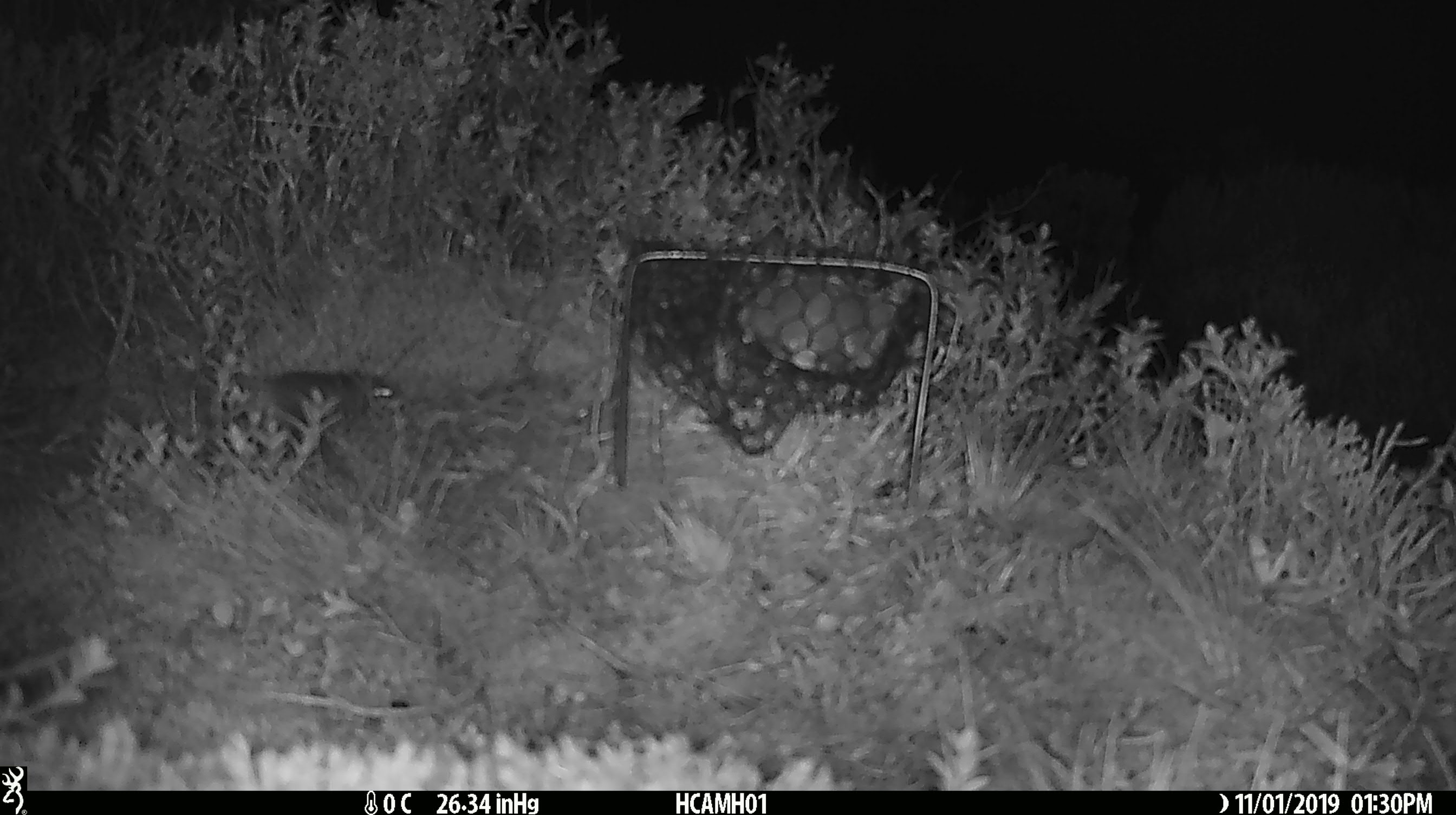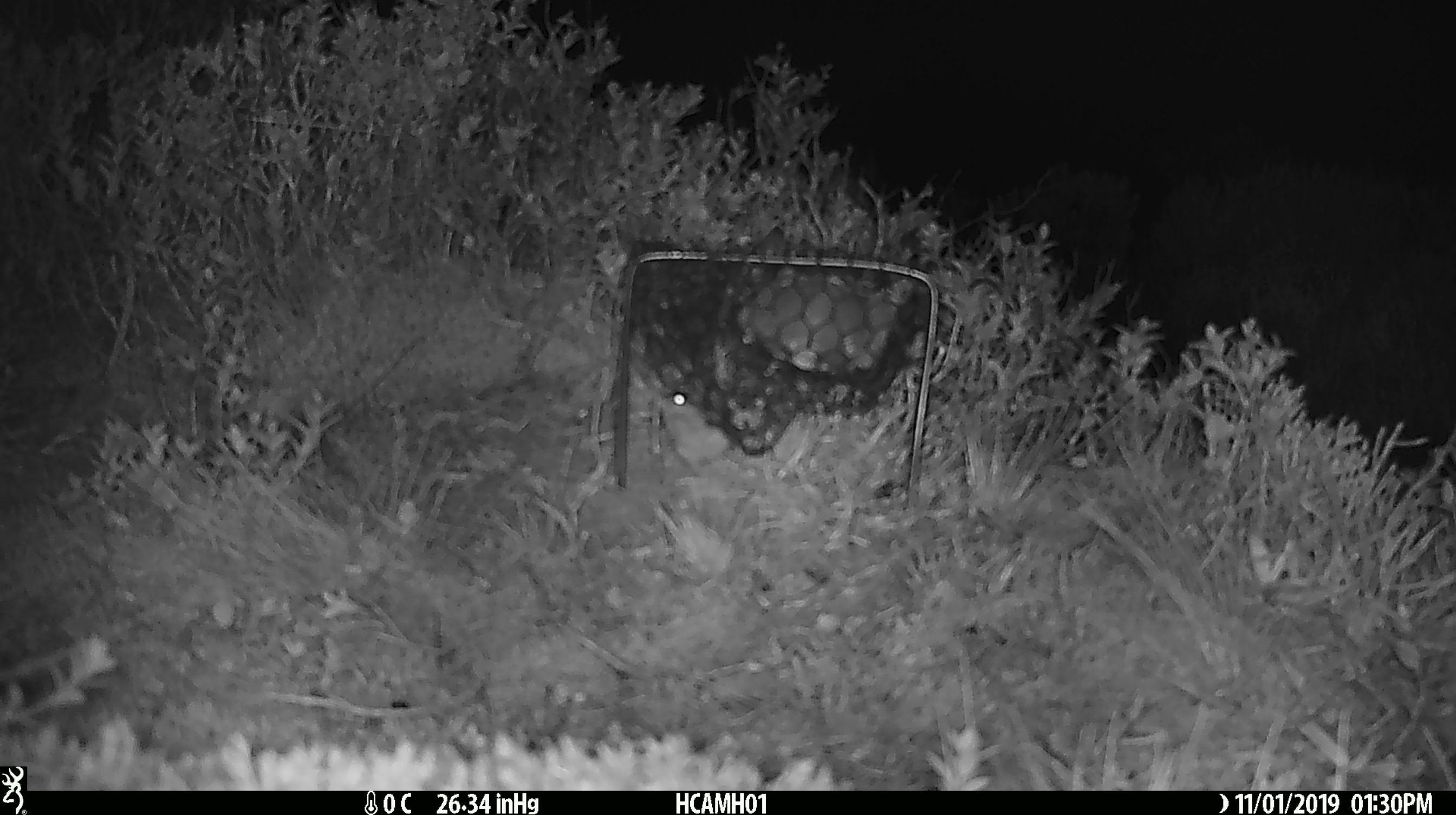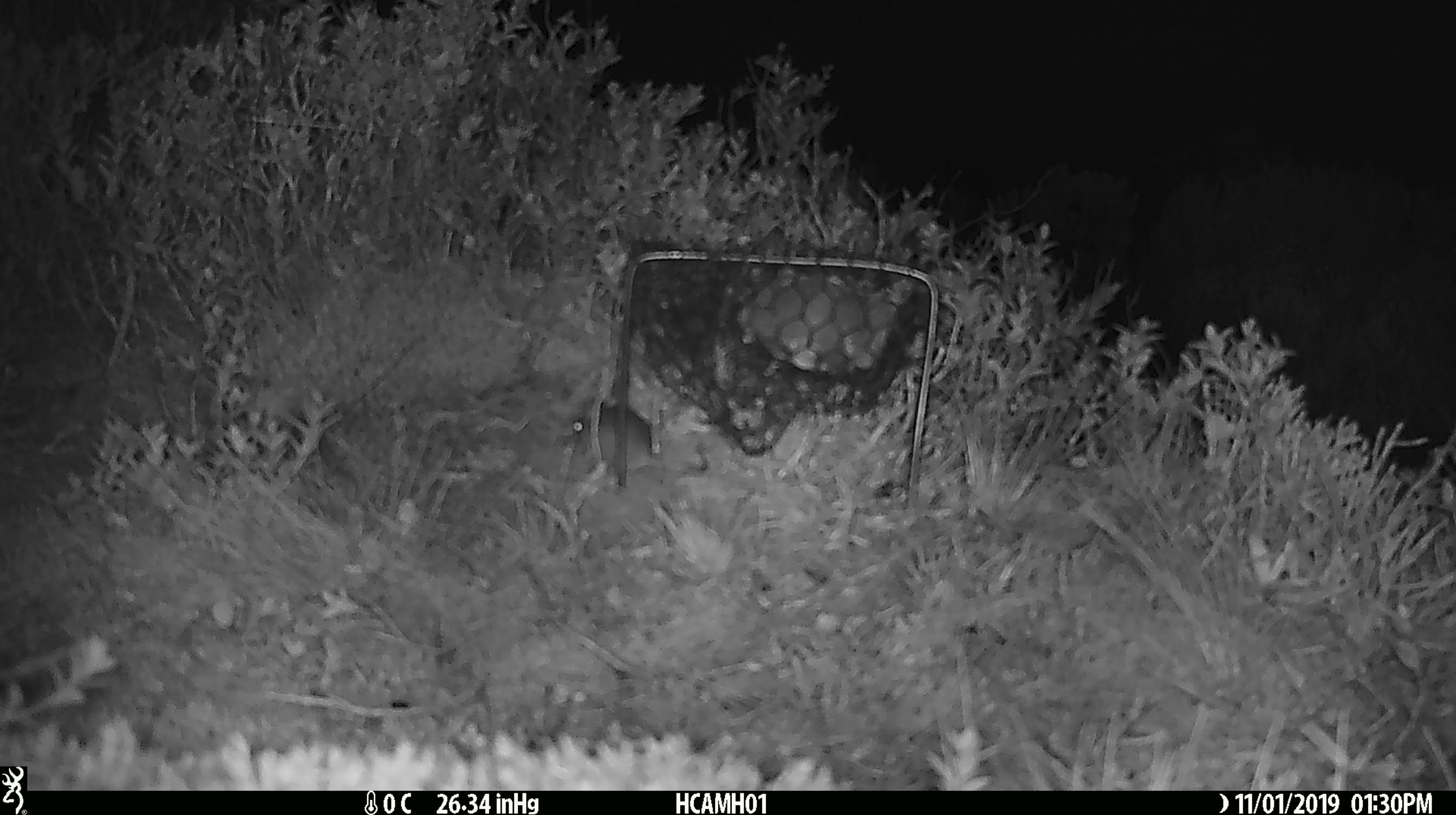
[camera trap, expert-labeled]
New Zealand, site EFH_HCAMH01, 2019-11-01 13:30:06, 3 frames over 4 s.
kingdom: Animalia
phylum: Chordata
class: Mammalia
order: Rodentia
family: Muridae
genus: Mus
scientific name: Mus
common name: mouse